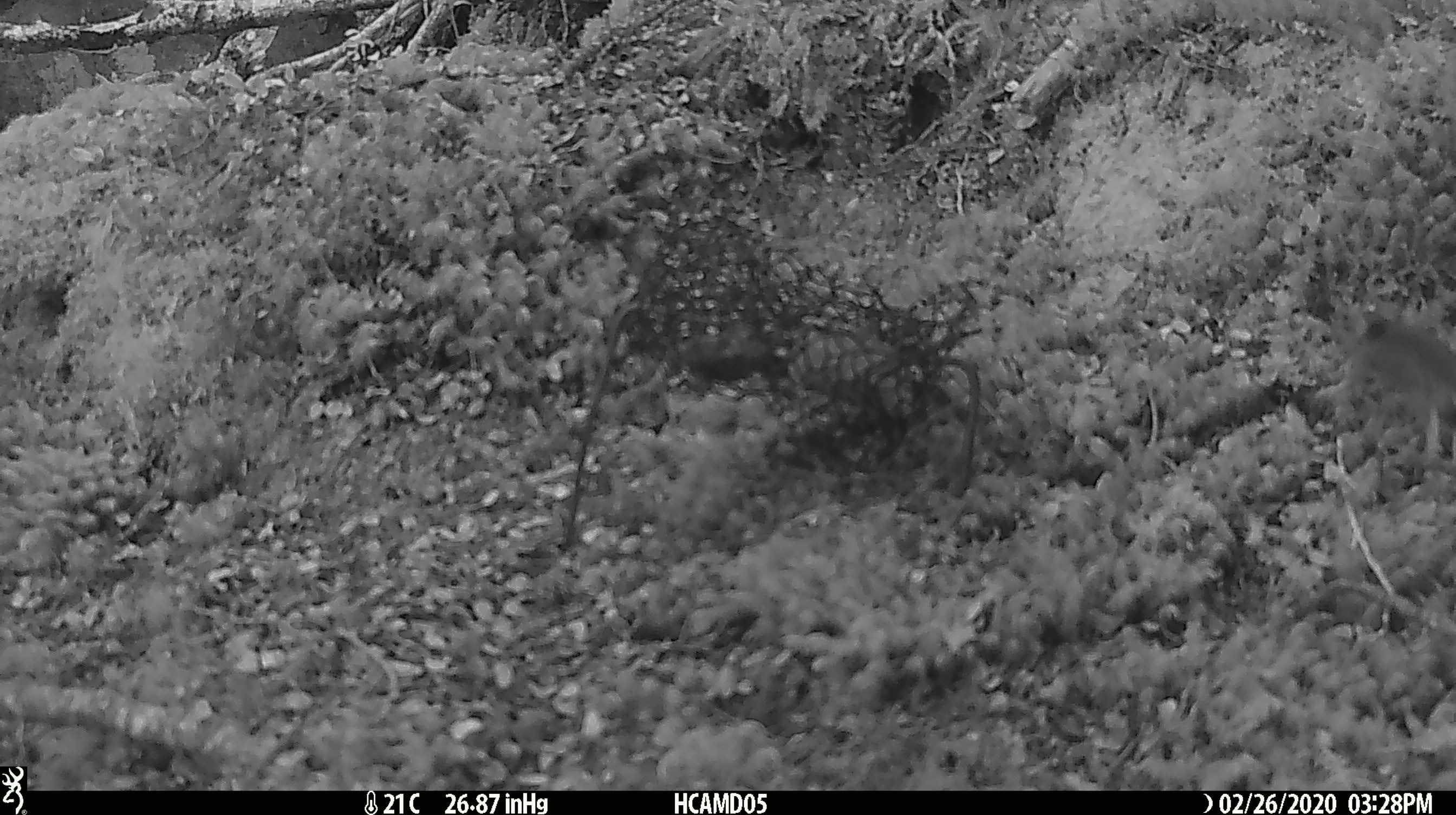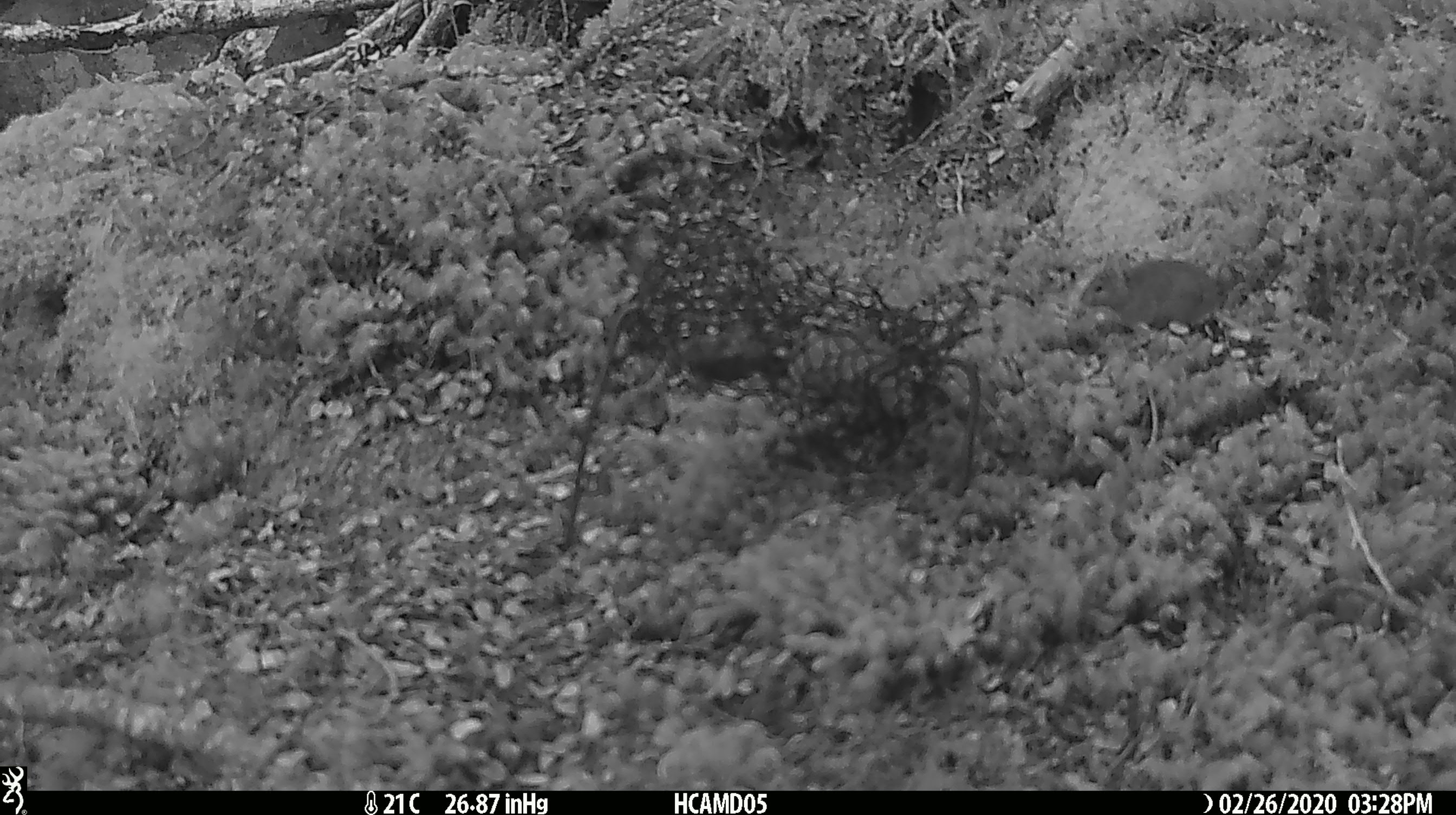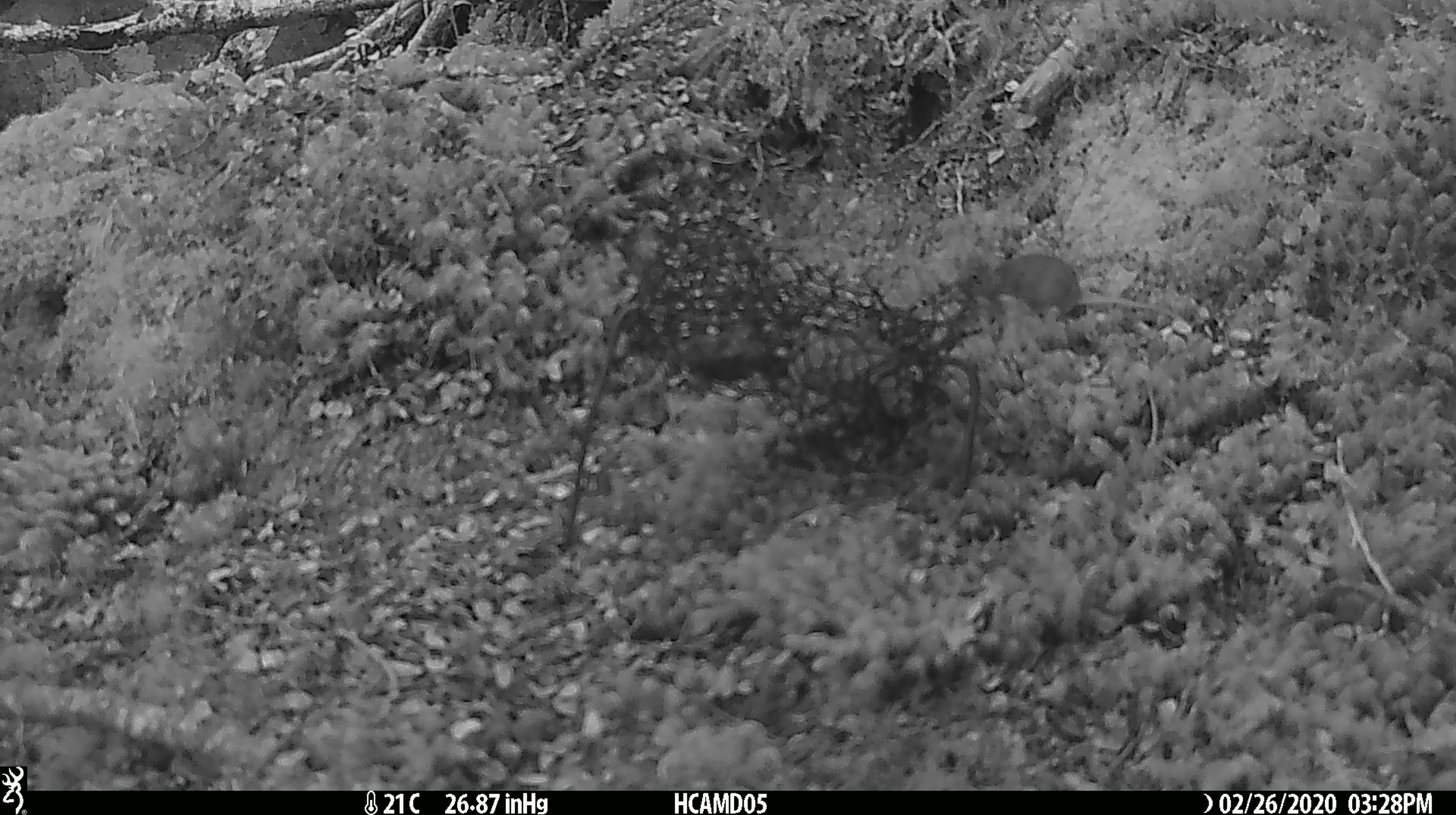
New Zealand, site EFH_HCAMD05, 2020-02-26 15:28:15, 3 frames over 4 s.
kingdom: Animalia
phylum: Chordata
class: Mammalia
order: Rodentia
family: Muridae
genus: Mus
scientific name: Mus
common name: mouse